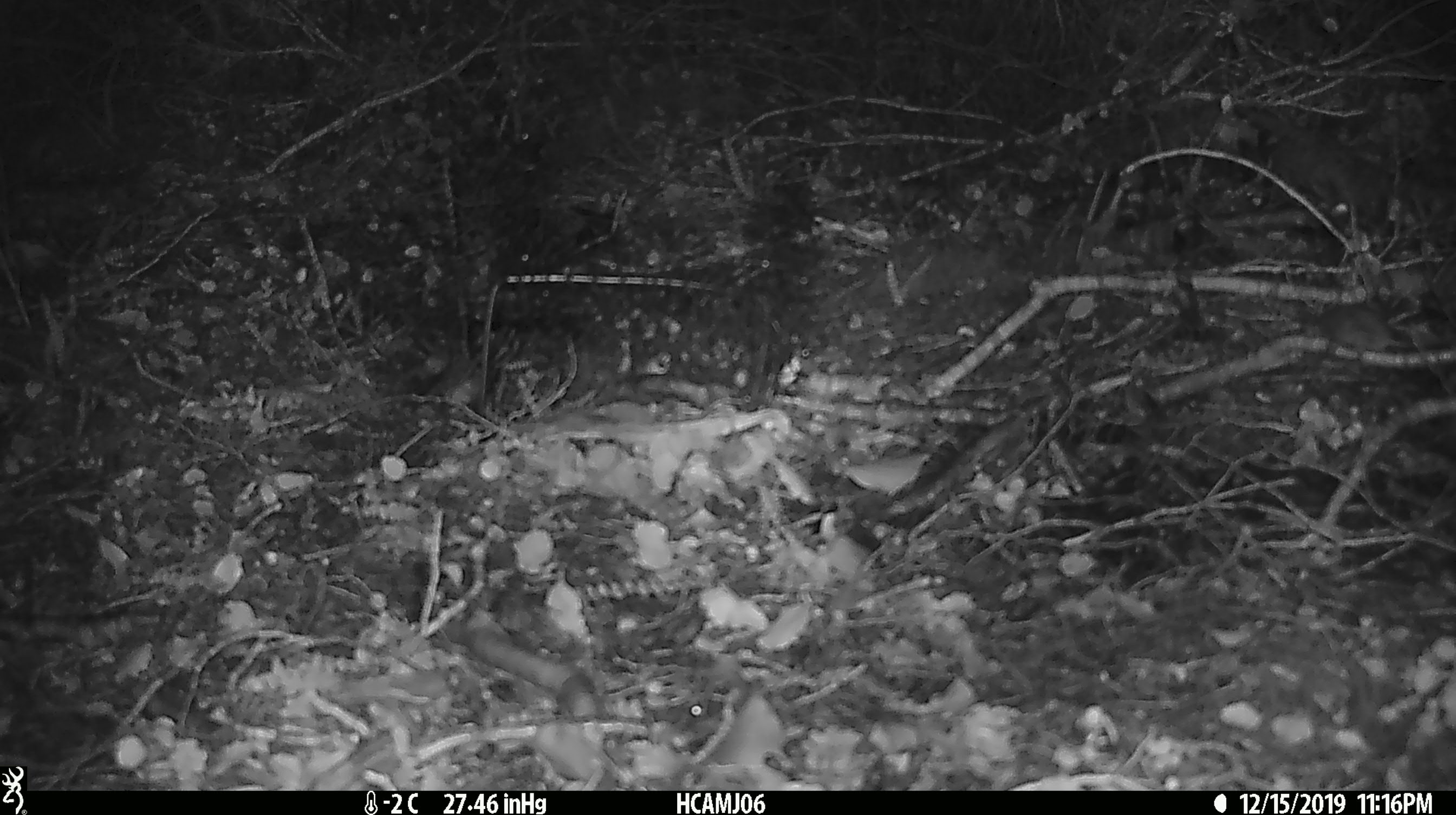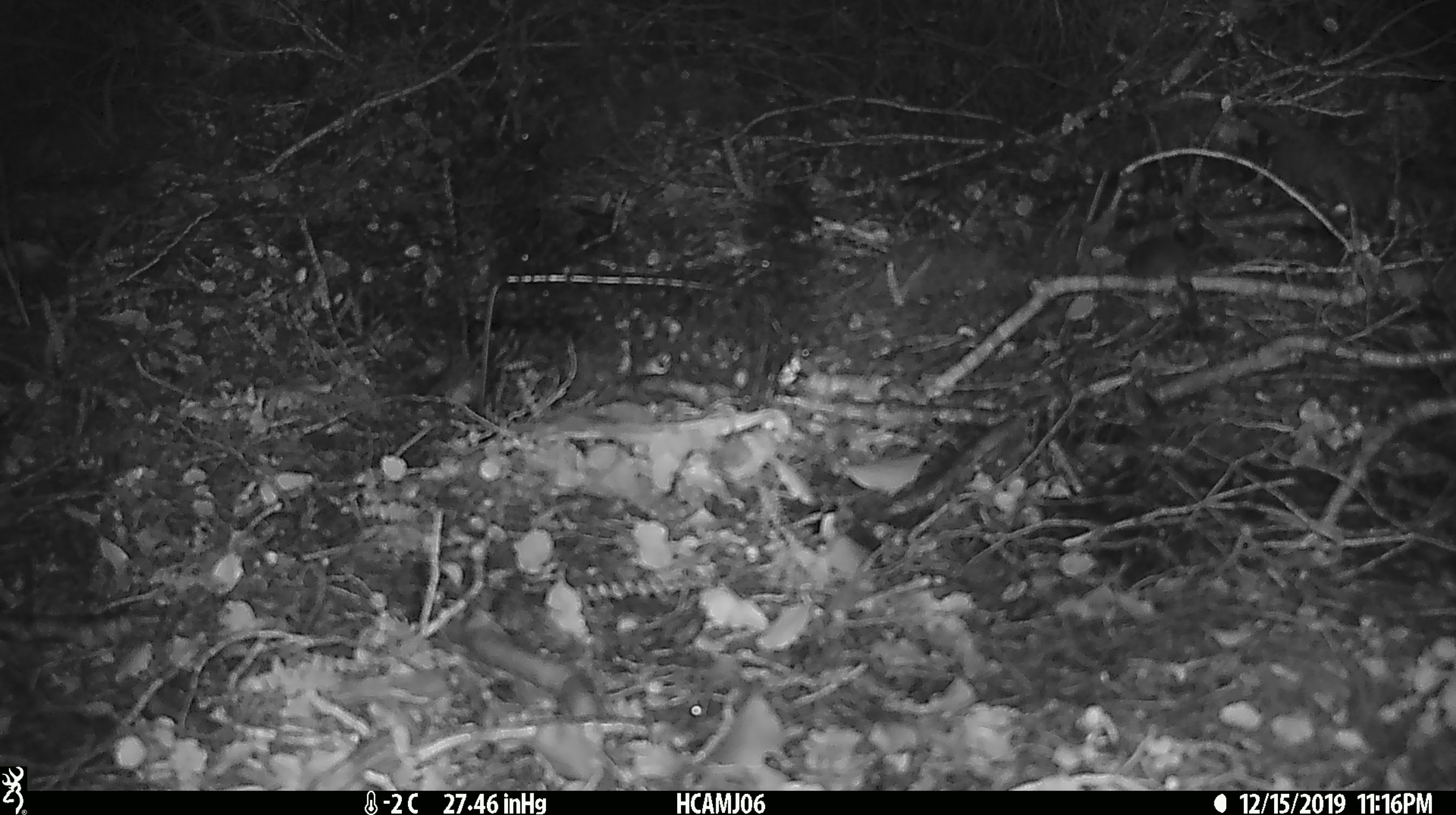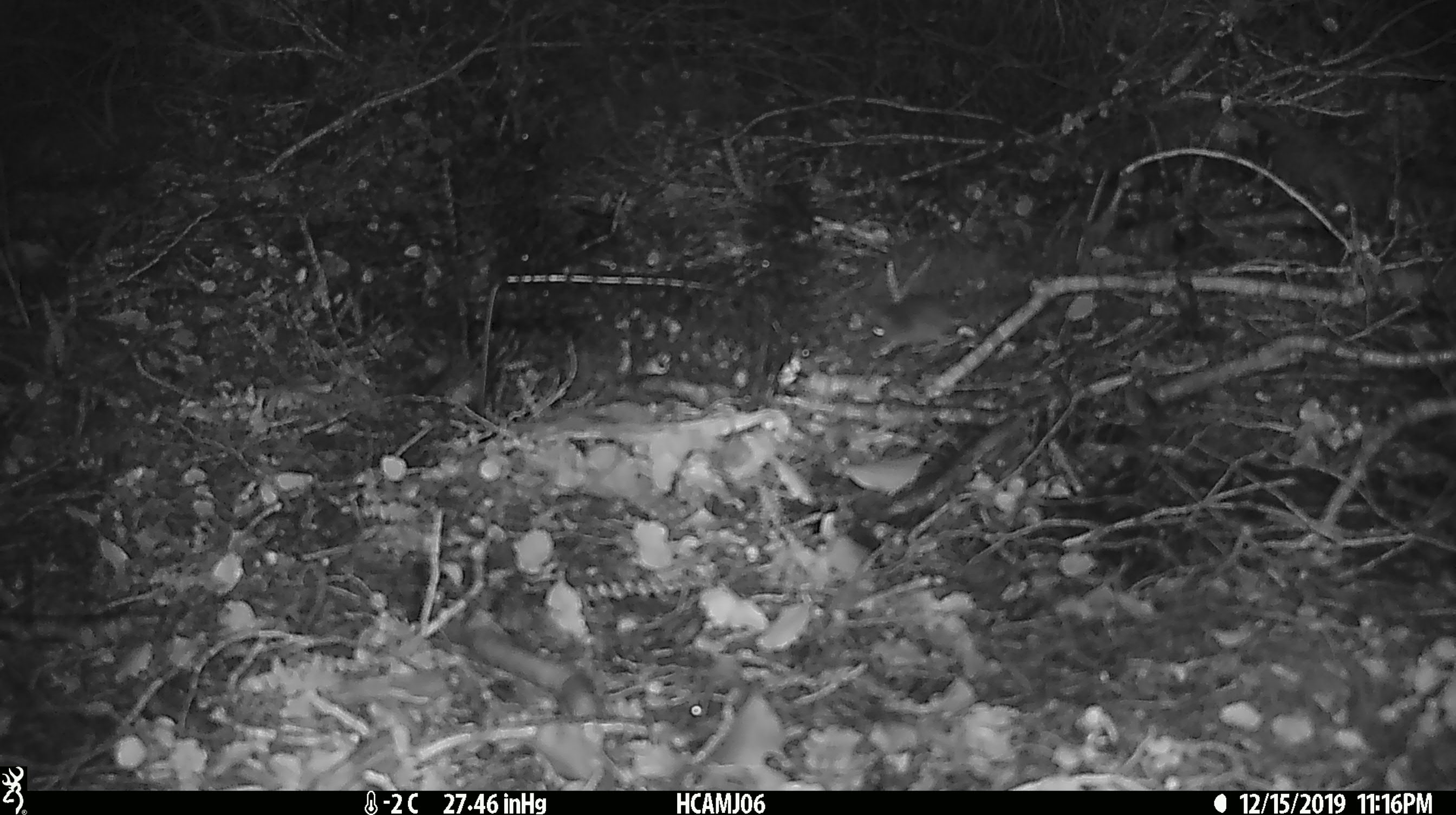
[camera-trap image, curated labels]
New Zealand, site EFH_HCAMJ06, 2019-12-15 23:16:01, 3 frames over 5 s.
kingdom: Animalia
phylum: Chordata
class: Mammalia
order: Rodentia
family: Muridae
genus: Mus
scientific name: Mus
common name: mouse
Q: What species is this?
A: Mouse (Mus).